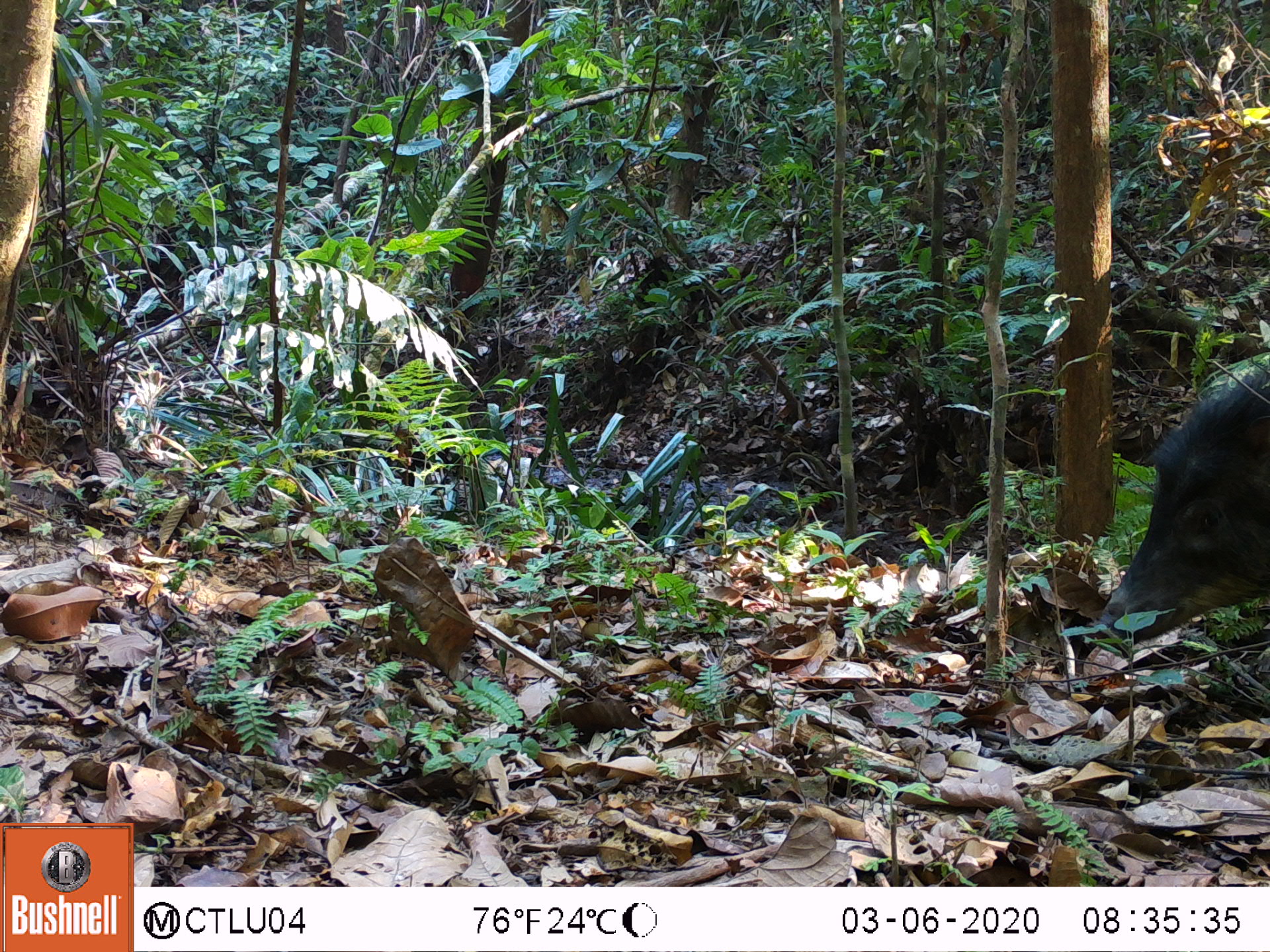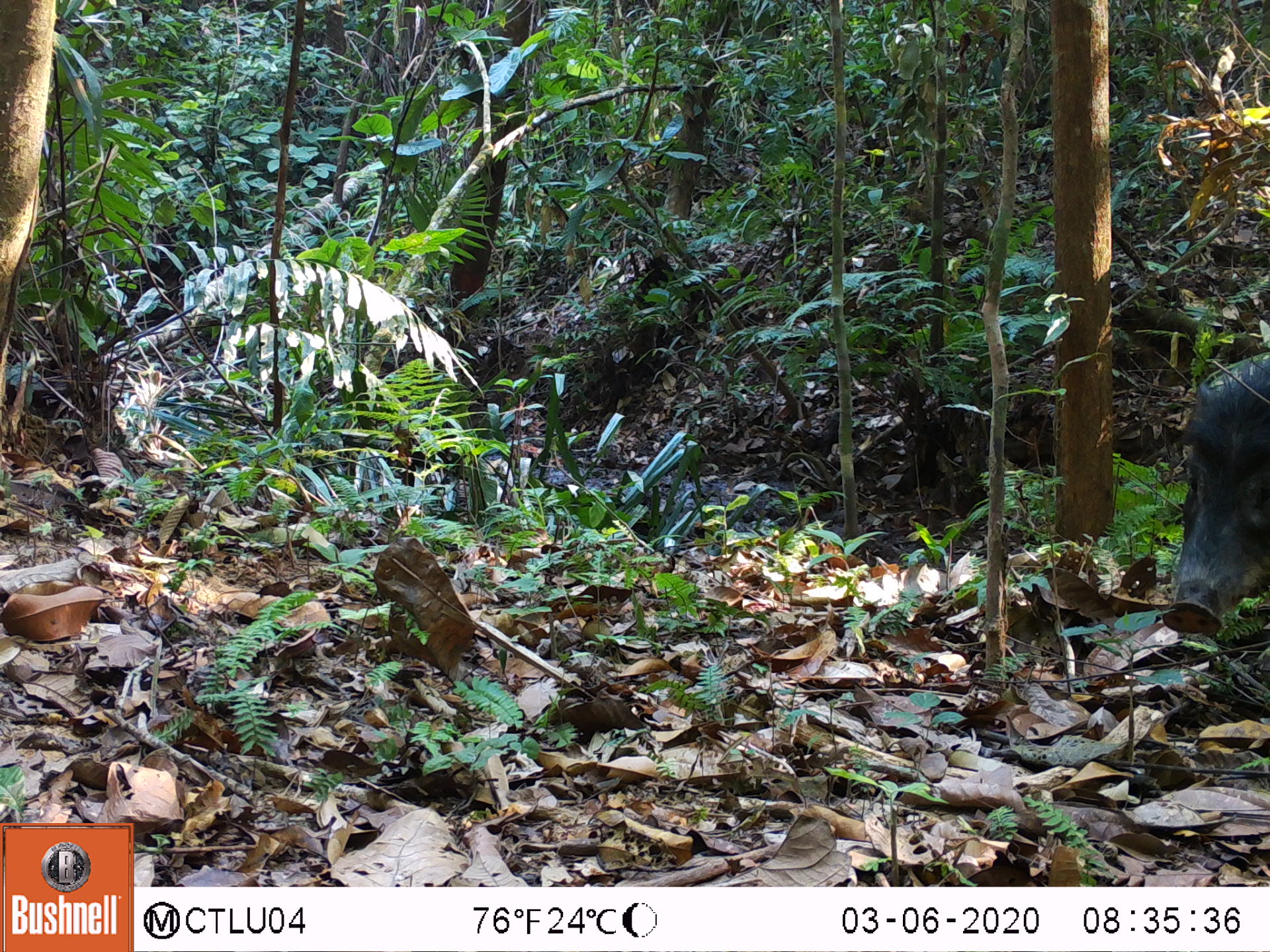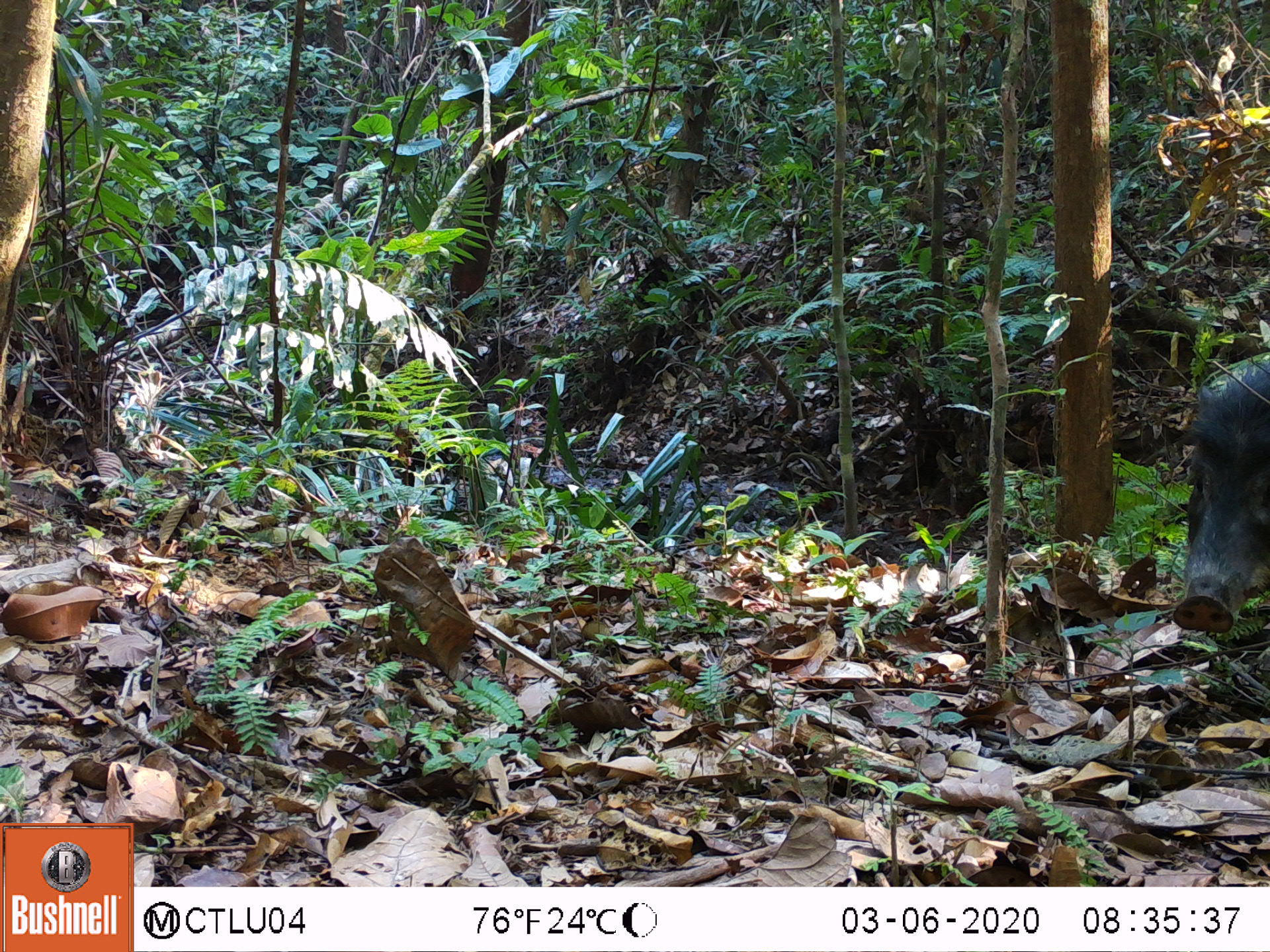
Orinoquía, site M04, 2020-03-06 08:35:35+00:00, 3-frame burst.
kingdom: Animalia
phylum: Chordata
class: Mammalia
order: Artiodactyla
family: Tayassuidae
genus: Tayassu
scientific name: Tayassu pecari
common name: white-lipped peccary